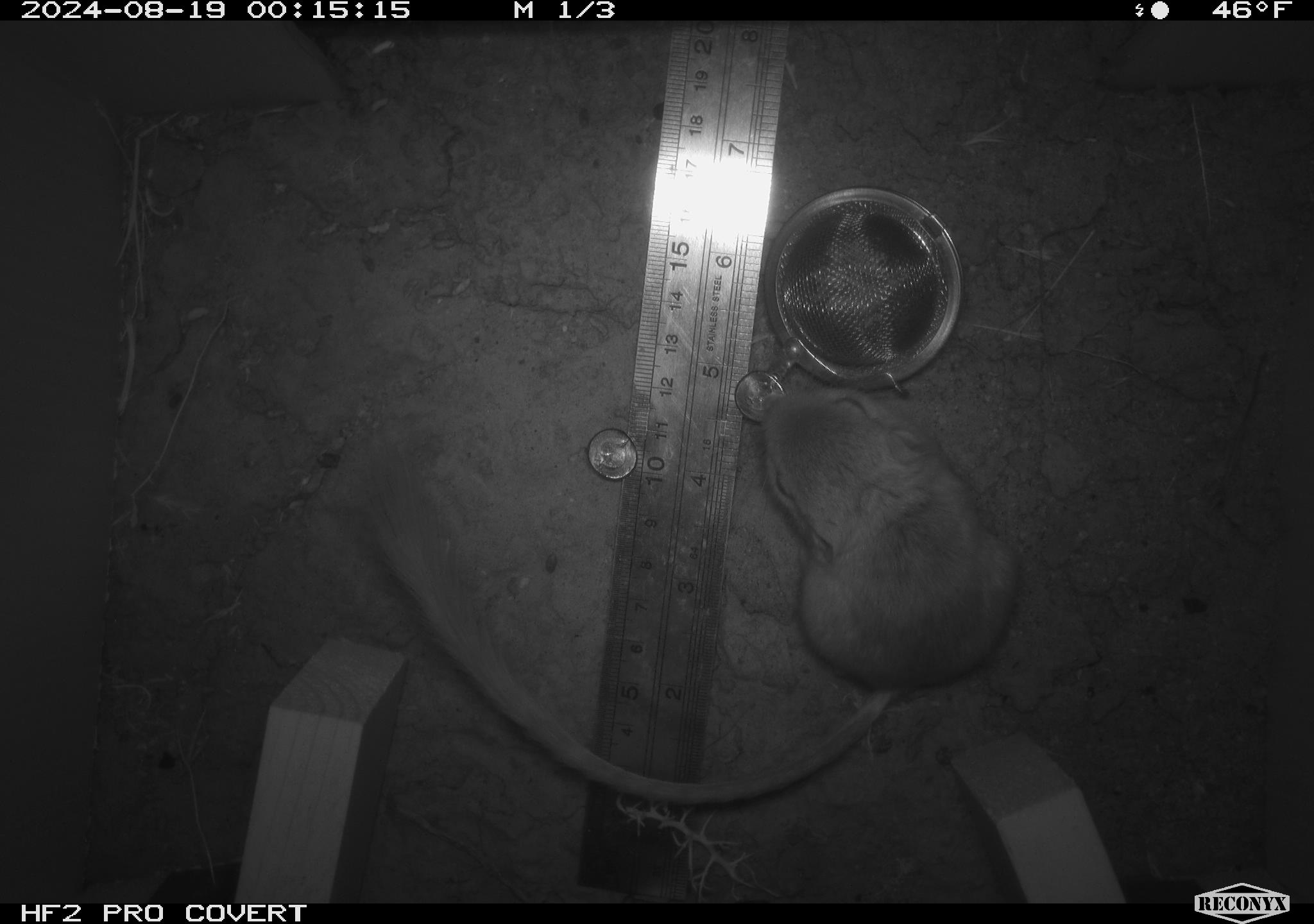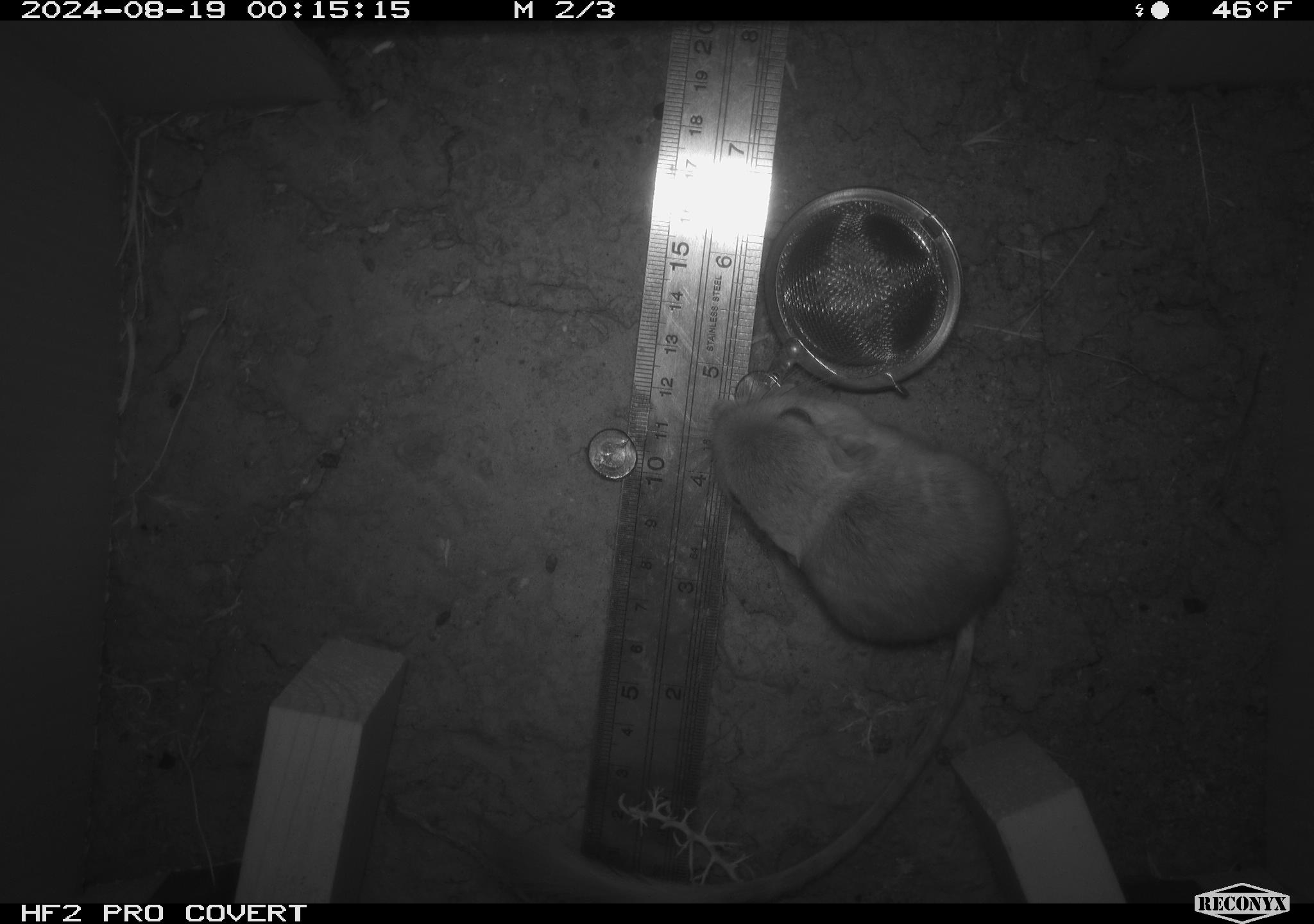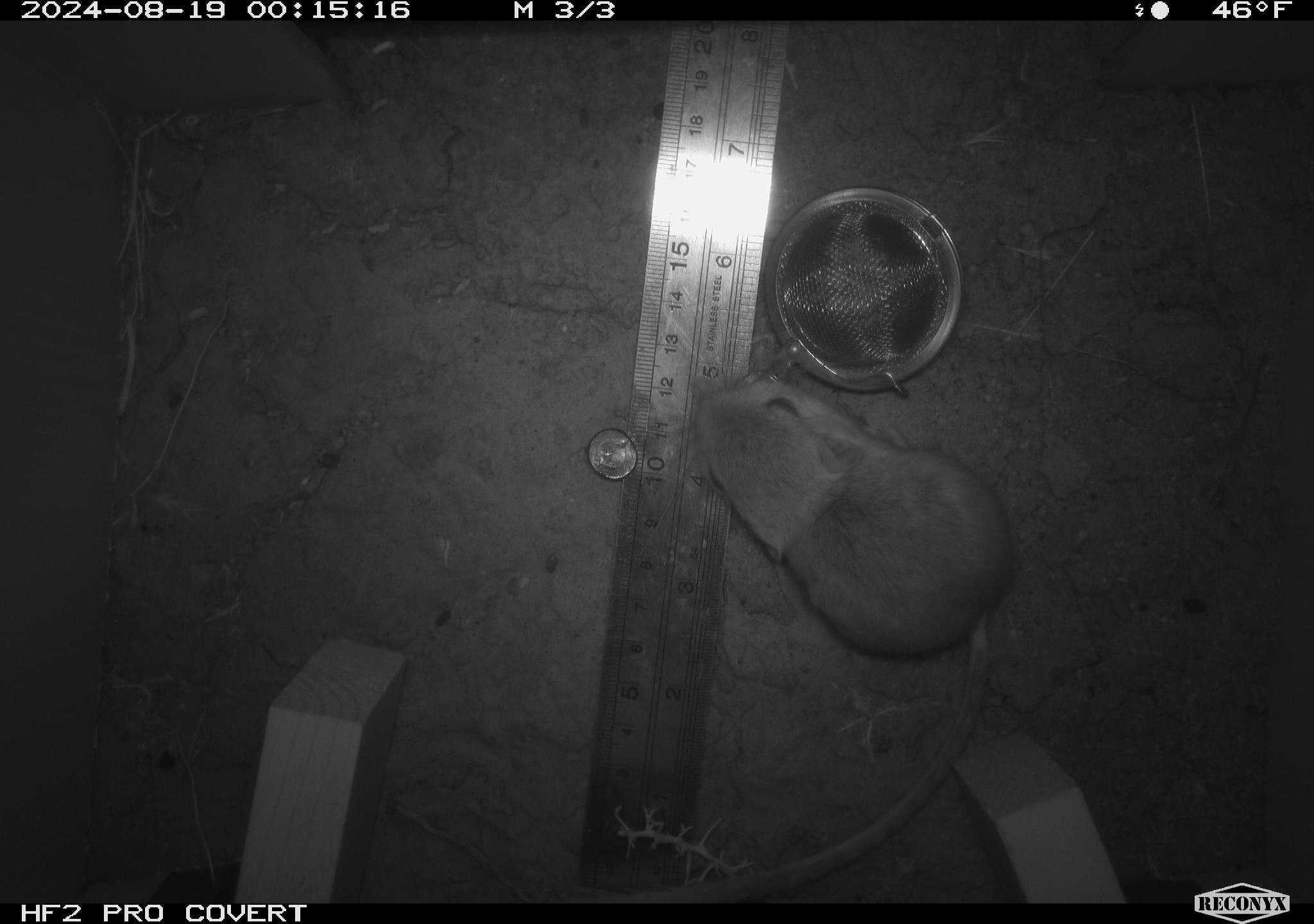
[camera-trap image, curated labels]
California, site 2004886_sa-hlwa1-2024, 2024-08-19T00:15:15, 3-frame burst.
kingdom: Animalia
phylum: Chordata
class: Mammalia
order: Rodentia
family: Heteromyidae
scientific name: Heteromyidae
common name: kangaroo rats and pocket mice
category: heteromyidae family